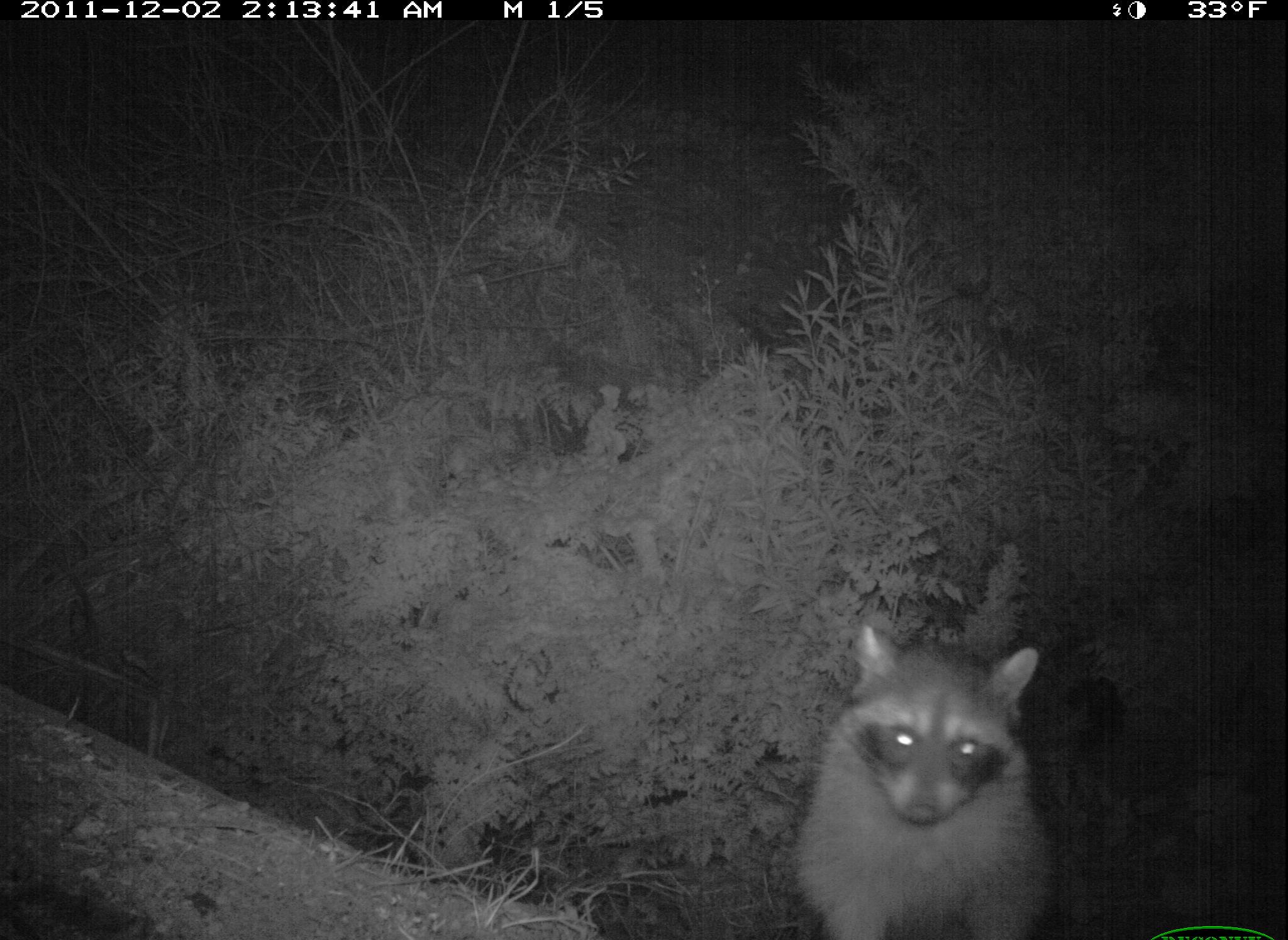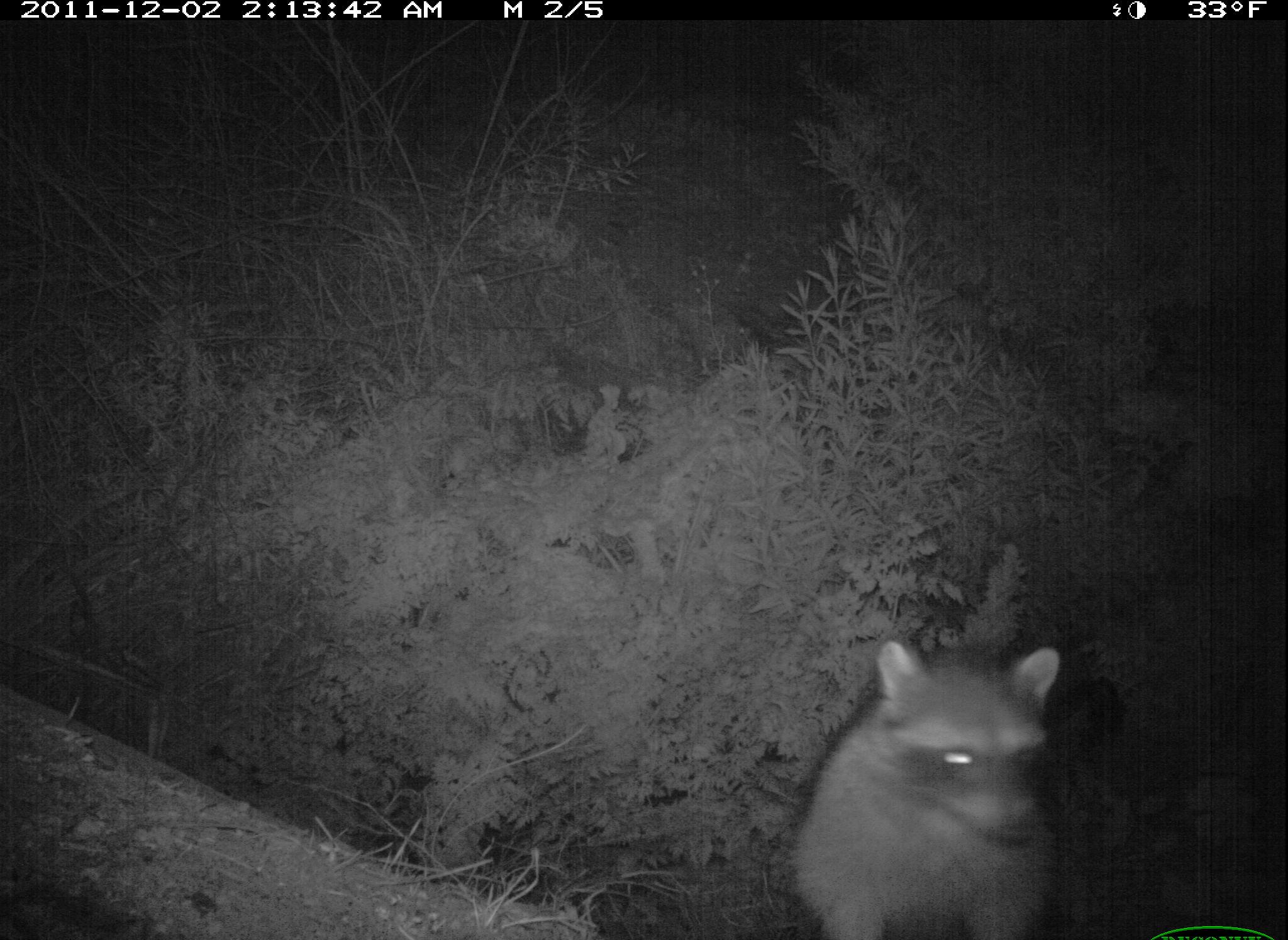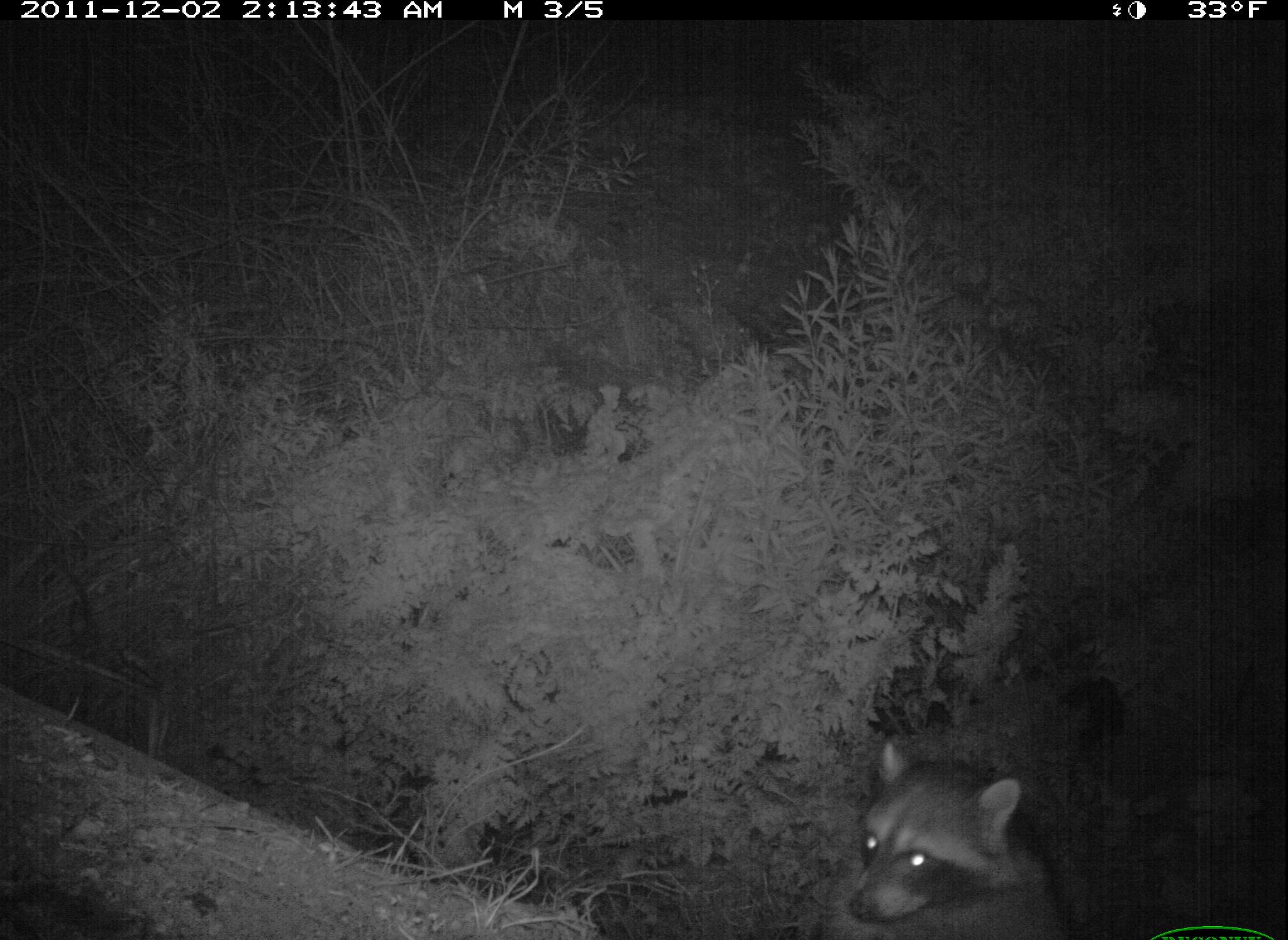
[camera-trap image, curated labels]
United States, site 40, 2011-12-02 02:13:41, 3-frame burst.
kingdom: Animalia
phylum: Chordata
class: Mammalia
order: Carnivora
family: Procyonidae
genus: Procyon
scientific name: Procyon lotor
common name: raccoon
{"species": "raccoon (Procyon lotor)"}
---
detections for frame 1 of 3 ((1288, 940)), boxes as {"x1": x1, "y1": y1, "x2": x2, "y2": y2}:
raccoon: {"x1": 789, "y1": 607, "x2": 1079, "y2": 940}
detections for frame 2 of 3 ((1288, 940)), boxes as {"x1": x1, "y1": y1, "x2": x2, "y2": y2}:
raccoon: {"x1": 781, "y1": 619, "x2": 1088, "y2": 940}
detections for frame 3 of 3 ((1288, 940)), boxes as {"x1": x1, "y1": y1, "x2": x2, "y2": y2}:
raccoon: {"x1": 808, "y1": 720, "x2": 1090, "y2": 940}